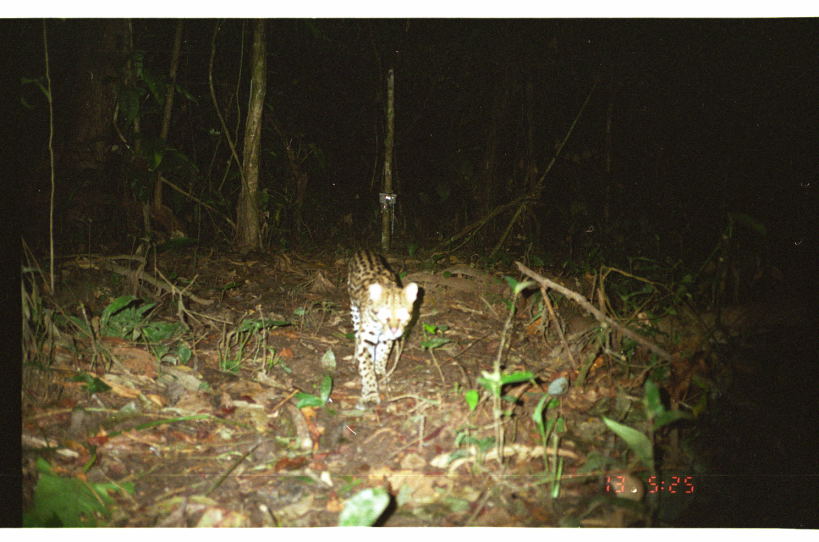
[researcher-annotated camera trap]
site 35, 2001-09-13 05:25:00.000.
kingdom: Animalia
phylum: Chordata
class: Mammalia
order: Carnivora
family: Felidae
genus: Leopardus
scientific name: Leopardus pardalis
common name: ocelot